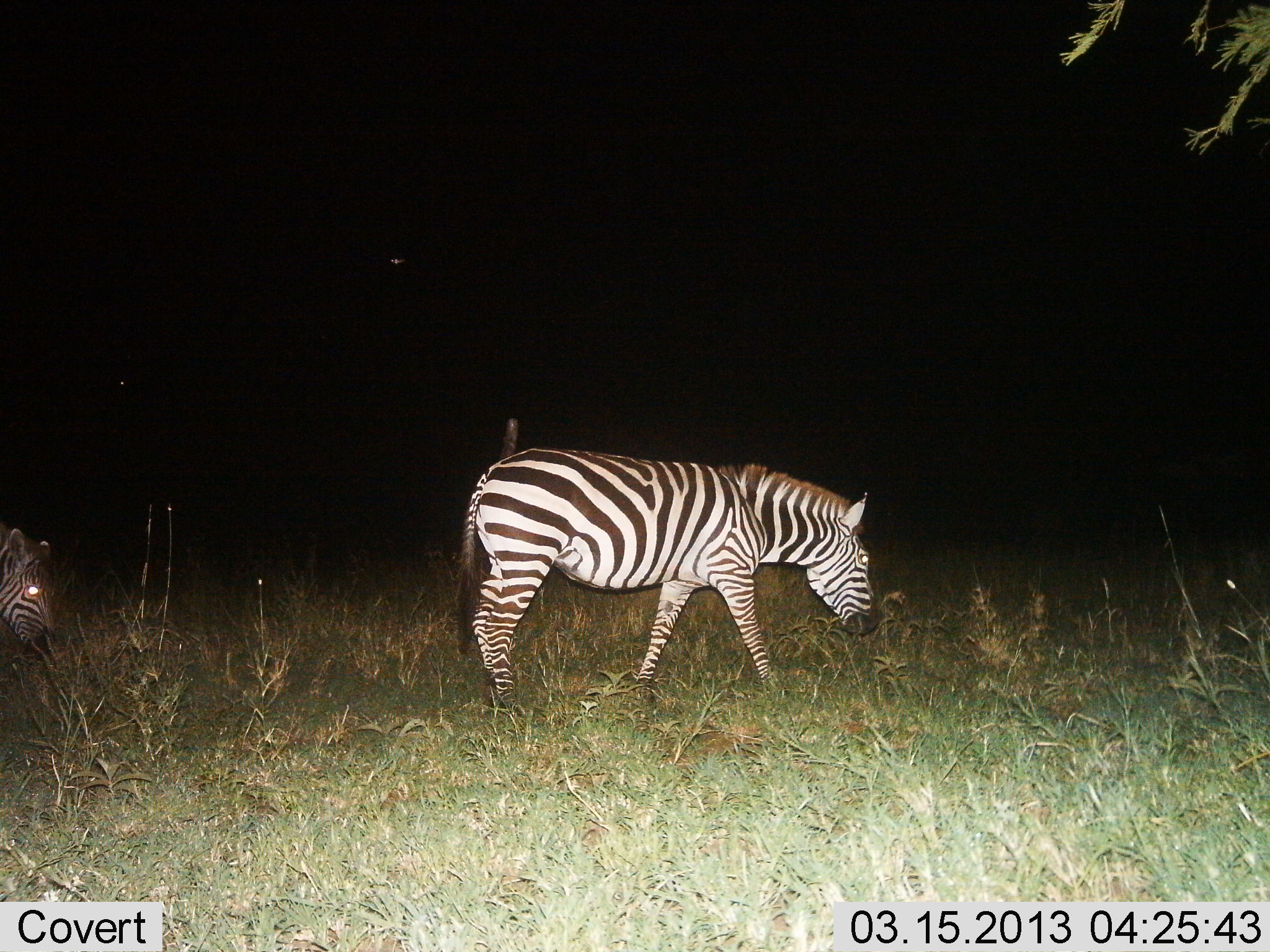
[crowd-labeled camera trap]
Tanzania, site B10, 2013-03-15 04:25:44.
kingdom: Animalia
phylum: Chordata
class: Mammalia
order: Perissodactyla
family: Equidae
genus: Equus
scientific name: Equus quagga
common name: plains zebra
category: zebra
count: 2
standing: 33%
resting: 0%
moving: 52%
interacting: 0%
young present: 0%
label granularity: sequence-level